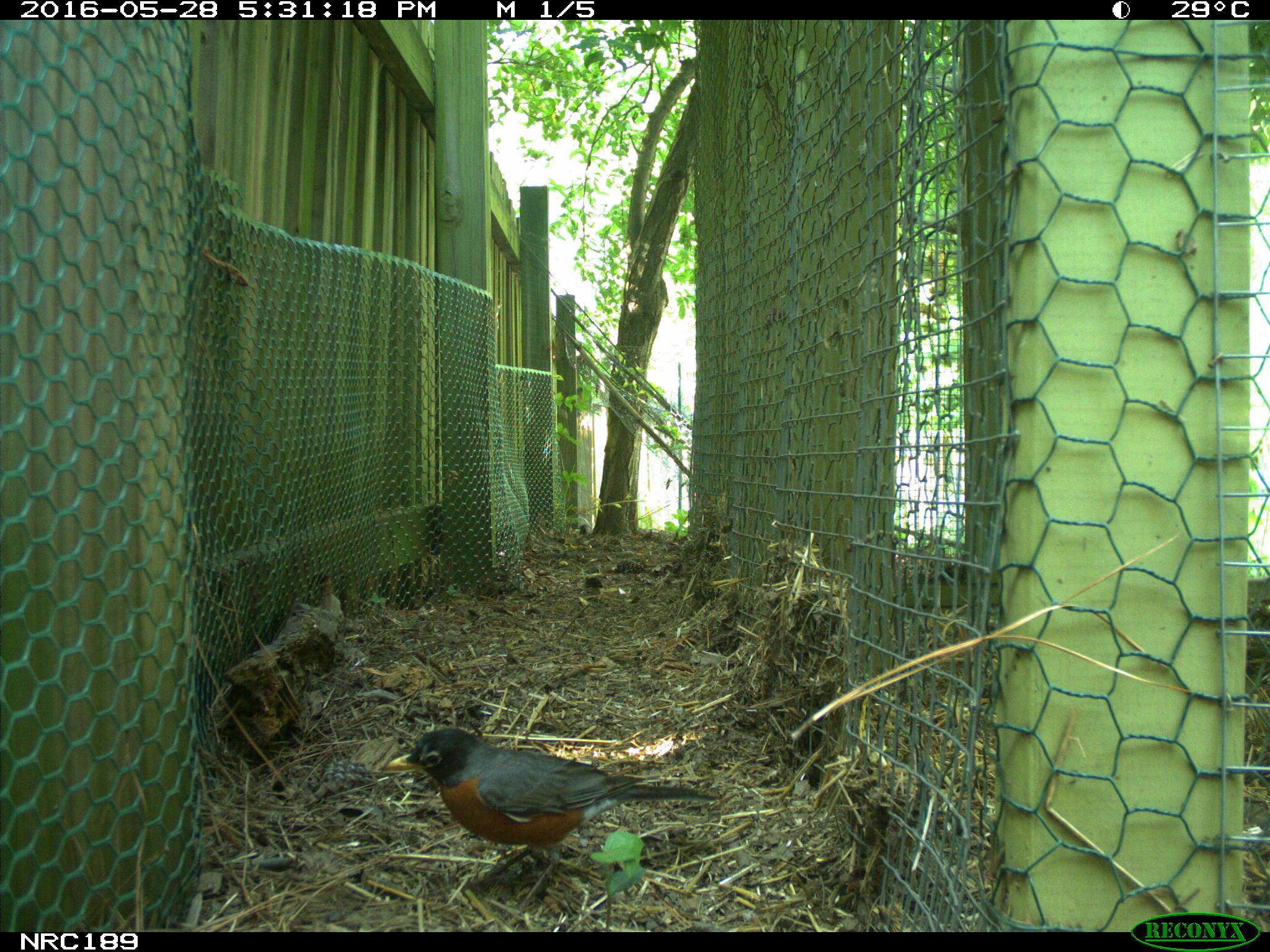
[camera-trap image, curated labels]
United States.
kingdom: Animalia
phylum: Chordata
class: Aves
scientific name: Aves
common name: bird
Bird (Aves).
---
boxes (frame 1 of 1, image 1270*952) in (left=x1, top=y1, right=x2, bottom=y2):
Bird: (left=377, top=718, right=732, bottom=881)